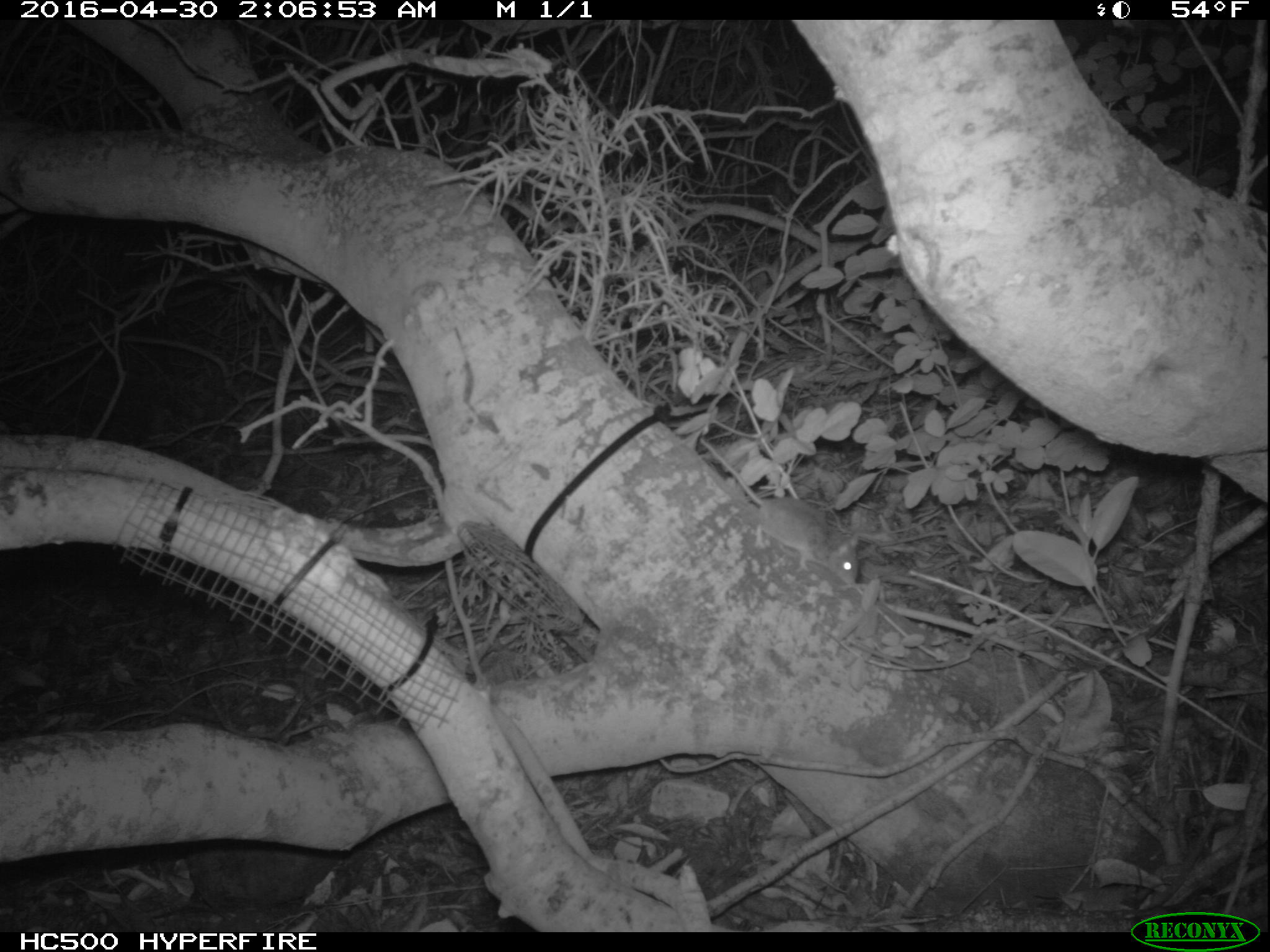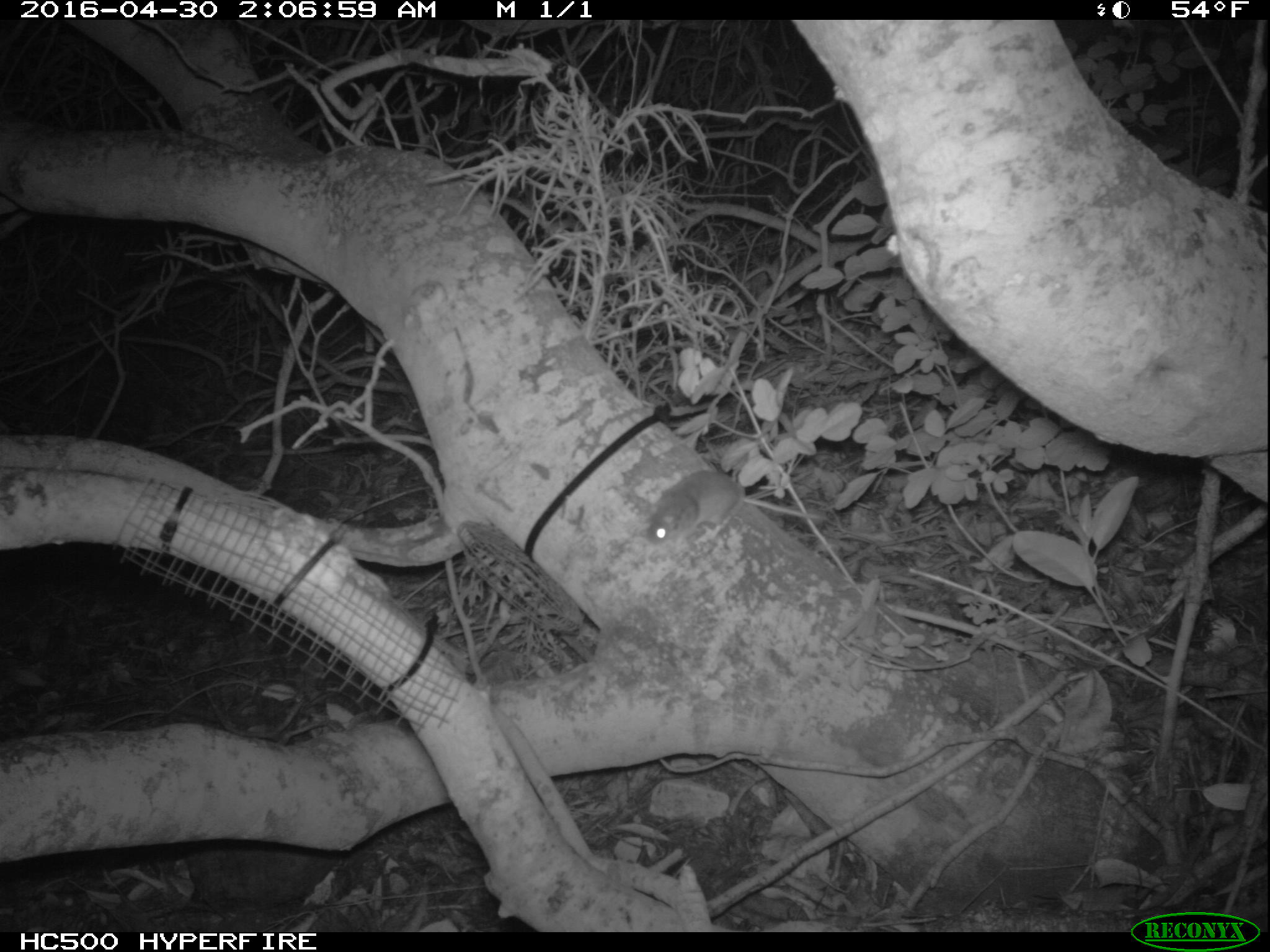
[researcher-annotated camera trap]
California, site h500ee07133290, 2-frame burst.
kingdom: Animalia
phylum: Chordata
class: Mammalia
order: Rodentia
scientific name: Rodentia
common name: rodent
Rodent (Rodentia).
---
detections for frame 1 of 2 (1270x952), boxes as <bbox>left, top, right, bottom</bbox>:
rodent: <bbox>699, 435, 858, 583</bbox>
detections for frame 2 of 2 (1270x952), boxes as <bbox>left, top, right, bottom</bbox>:
rodent: <bbox>644, 425, 799, 547</bbox>